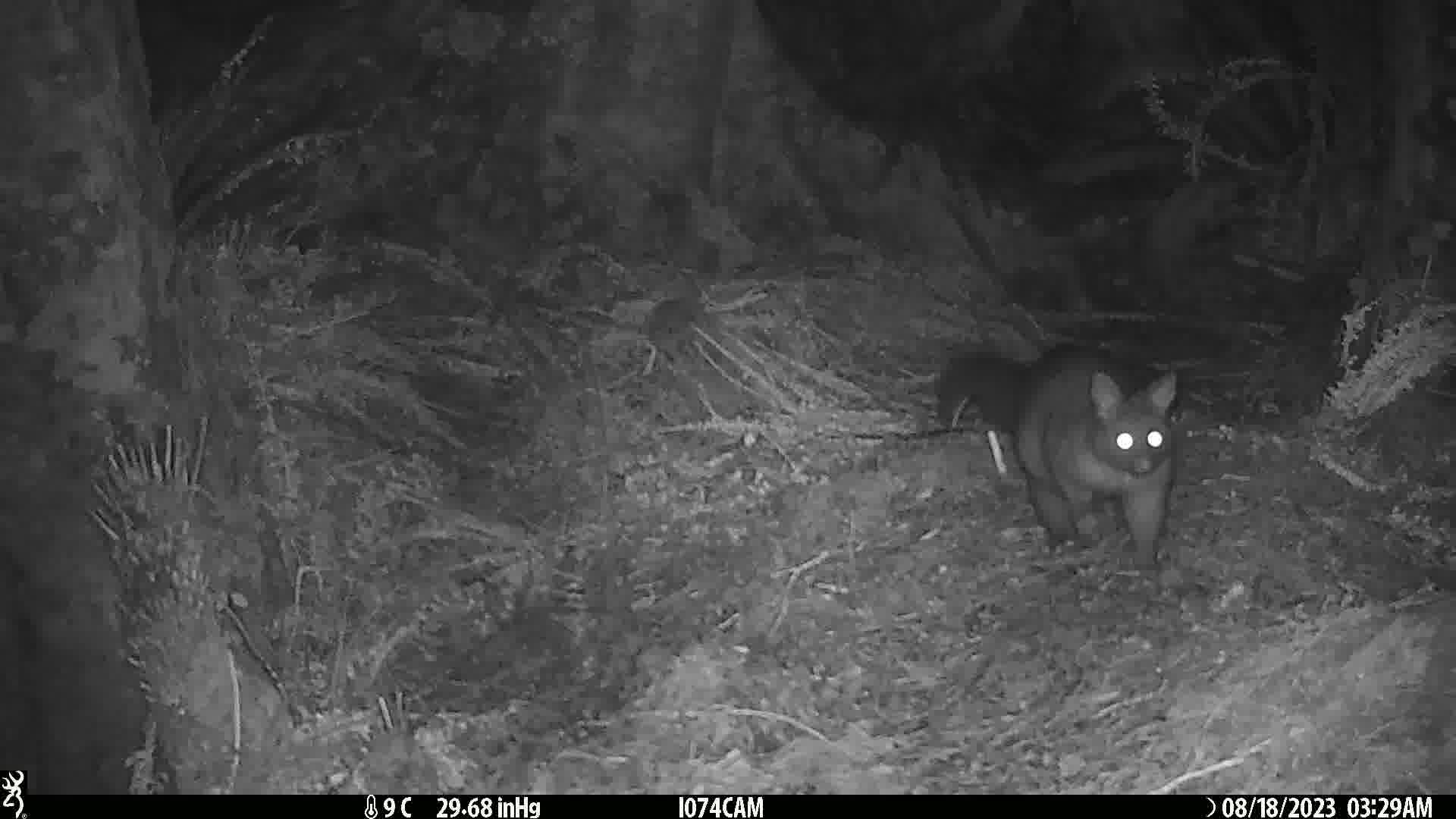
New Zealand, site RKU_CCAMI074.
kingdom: Animalia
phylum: Chordata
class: Mammalia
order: Diprotodontia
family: Phalangeridae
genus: Trichosurus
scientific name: Trichosurus vulpecula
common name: common brushtail possum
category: possum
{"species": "possum (common brushtail possum) (Trichosurus vulpecula)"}